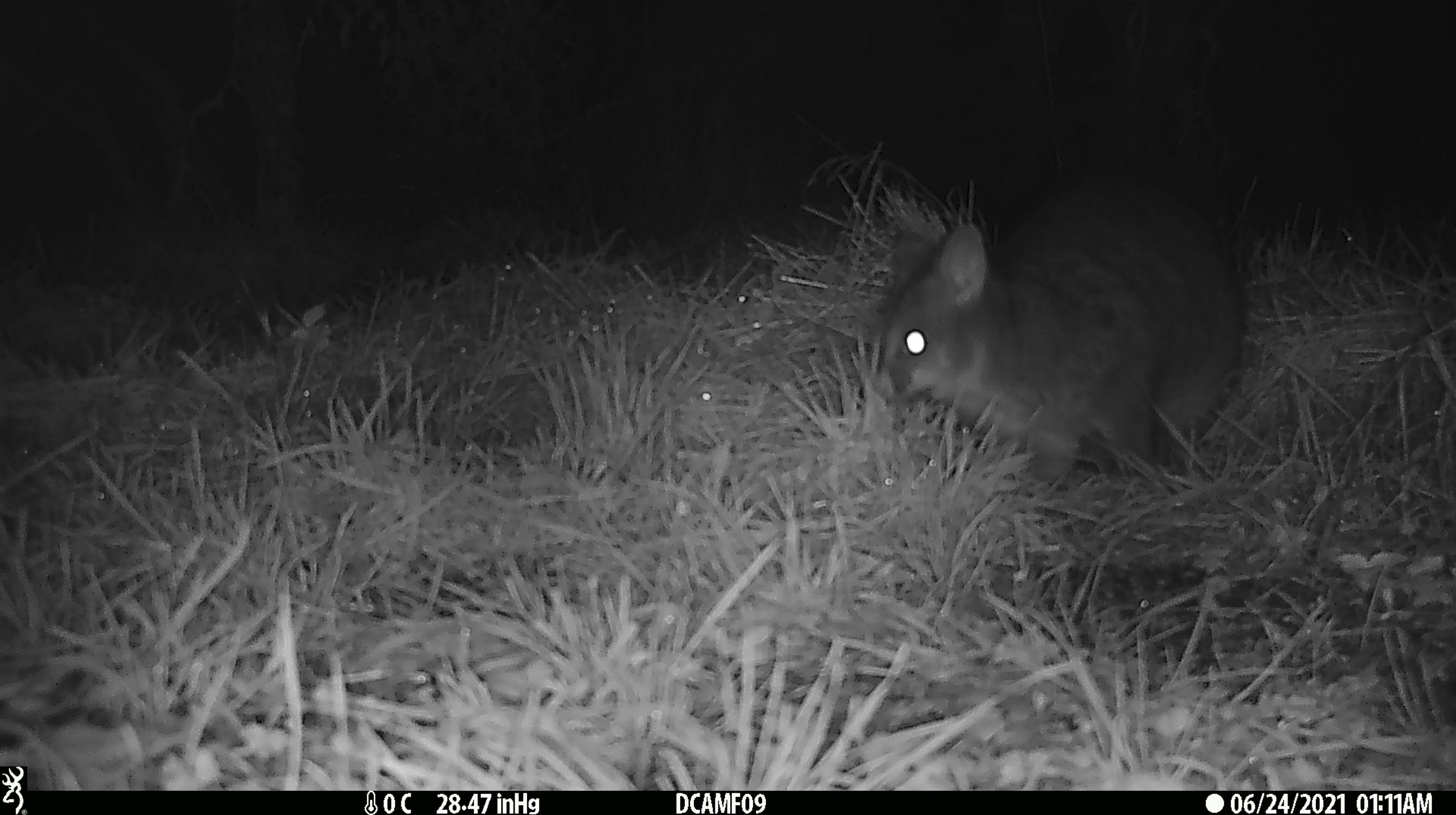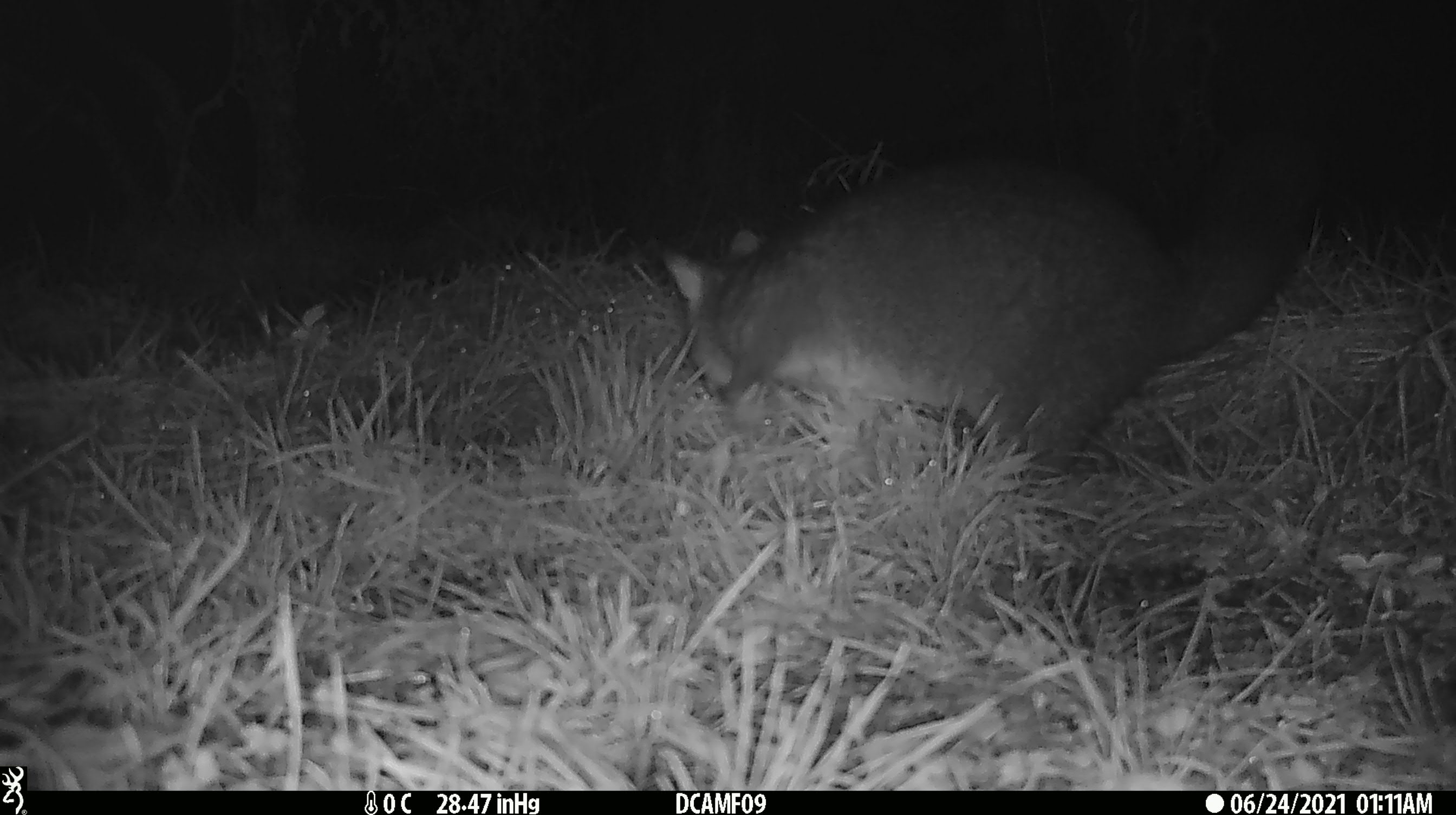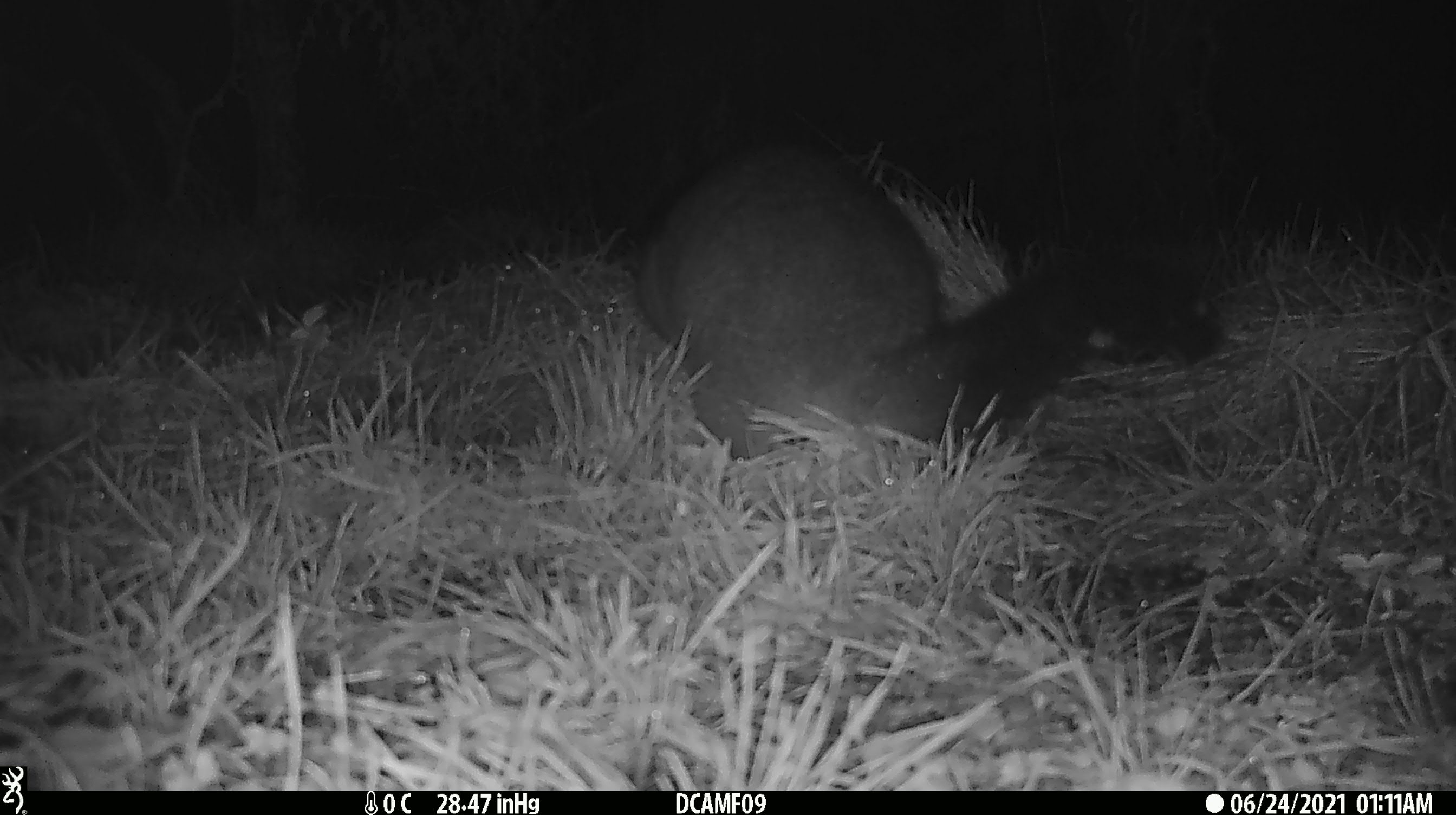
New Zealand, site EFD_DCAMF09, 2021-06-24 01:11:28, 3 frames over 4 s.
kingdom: Animalia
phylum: Chordata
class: Mammalia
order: Diprotodontia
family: Phalangeridae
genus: Trichosurus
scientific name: Trichosurus vulpecula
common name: common brushtail possum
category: possum